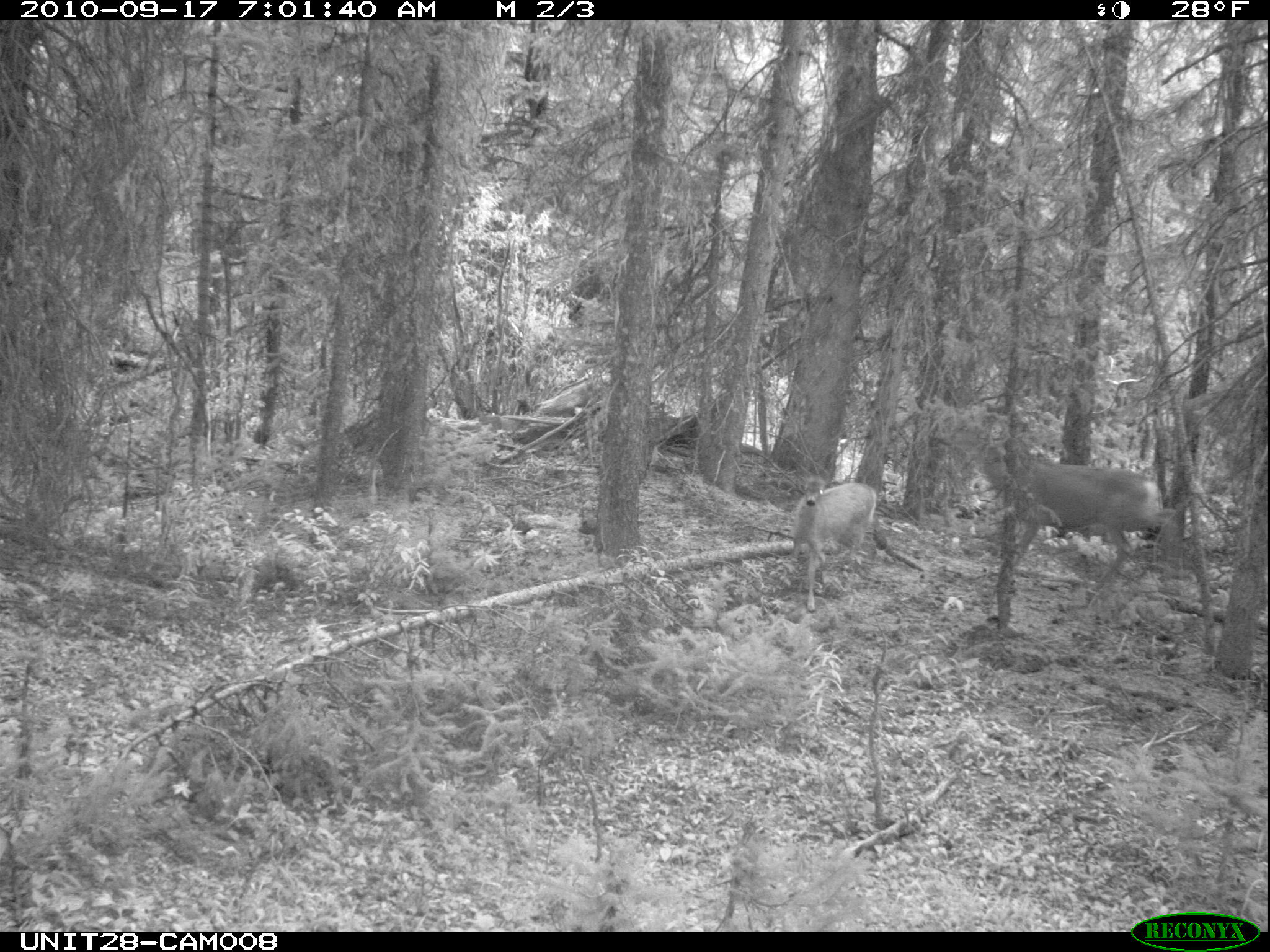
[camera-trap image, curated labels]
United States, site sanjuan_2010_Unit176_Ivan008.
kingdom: Animalia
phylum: Chordata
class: Mammalia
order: Artiodactyla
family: Cervidae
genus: Odocoileus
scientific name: Odocoileus hemionus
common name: mule deer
Odocoileus hemionus (mule deer).